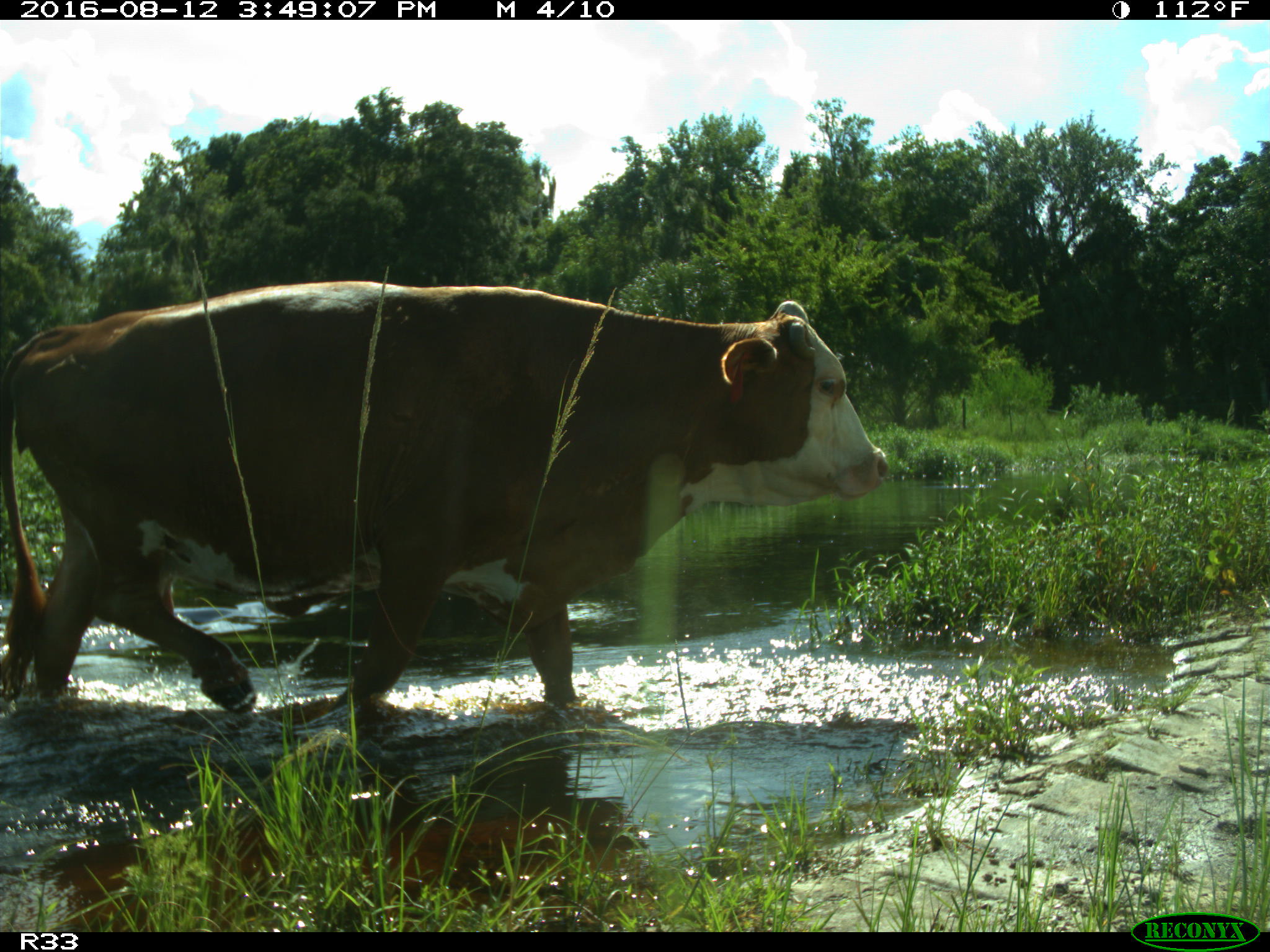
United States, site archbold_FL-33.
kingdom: Animalia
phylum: Chordata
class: Mammalia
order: Artiodactyla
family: Bovidae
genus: Bos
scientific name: Bos taurus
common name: domestic cow